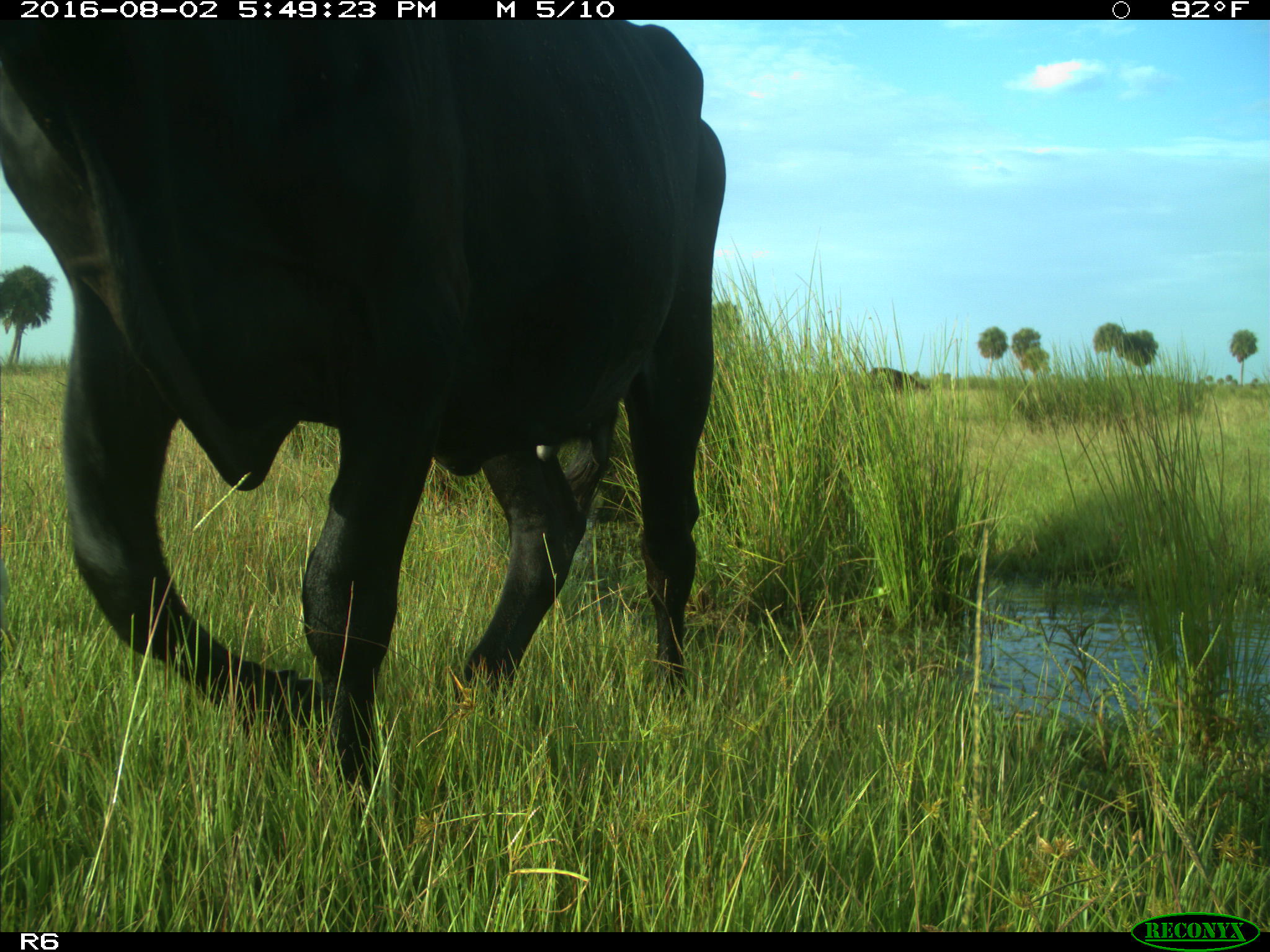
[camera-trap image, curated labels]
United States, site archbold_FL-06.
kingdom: Animalia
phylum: Chordata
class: Mammalia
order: Artiodactyla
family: Bovidae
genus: Bos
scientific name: Bos taurus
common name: domestic cow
Bos taurus (domestic cow).